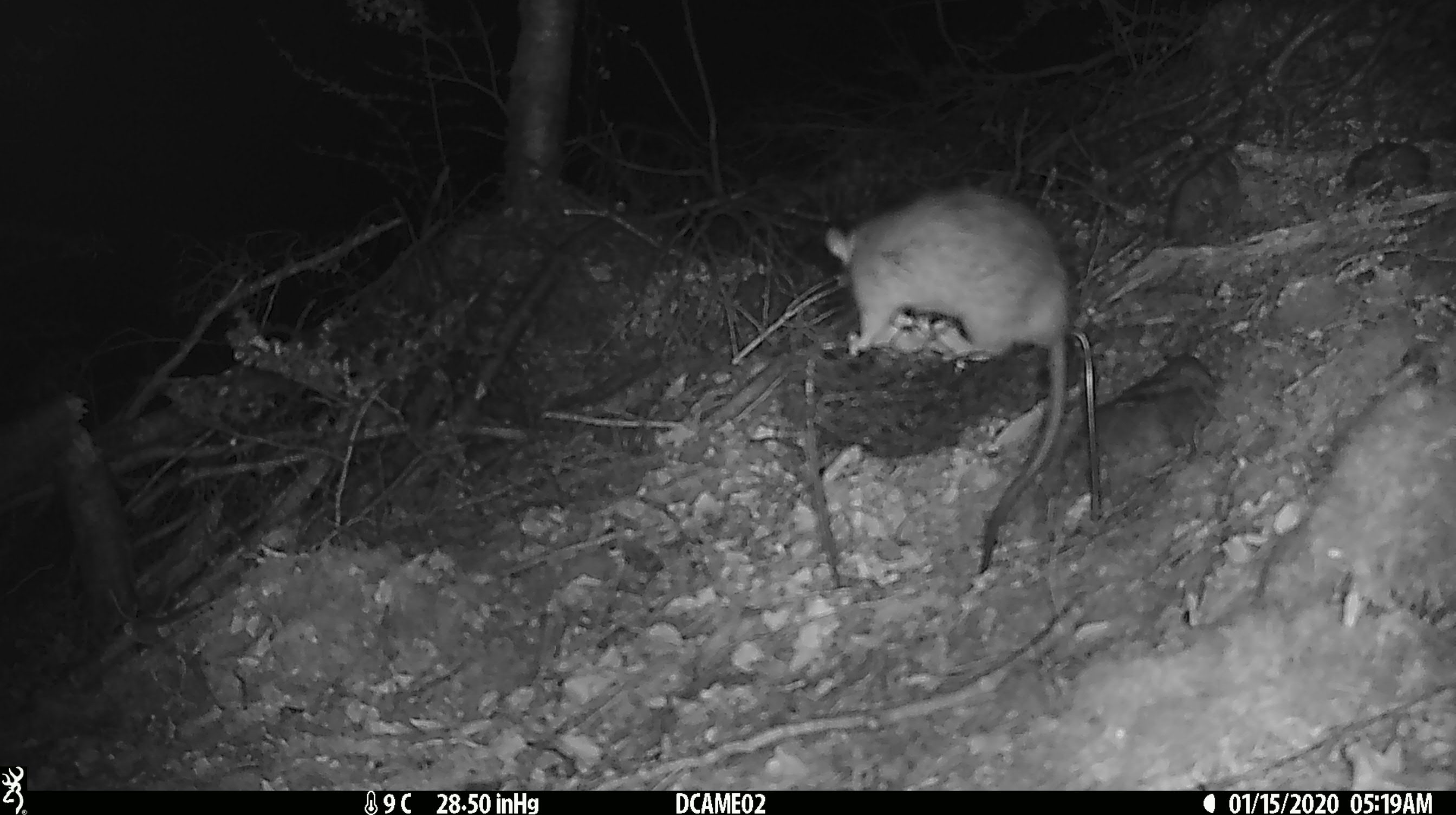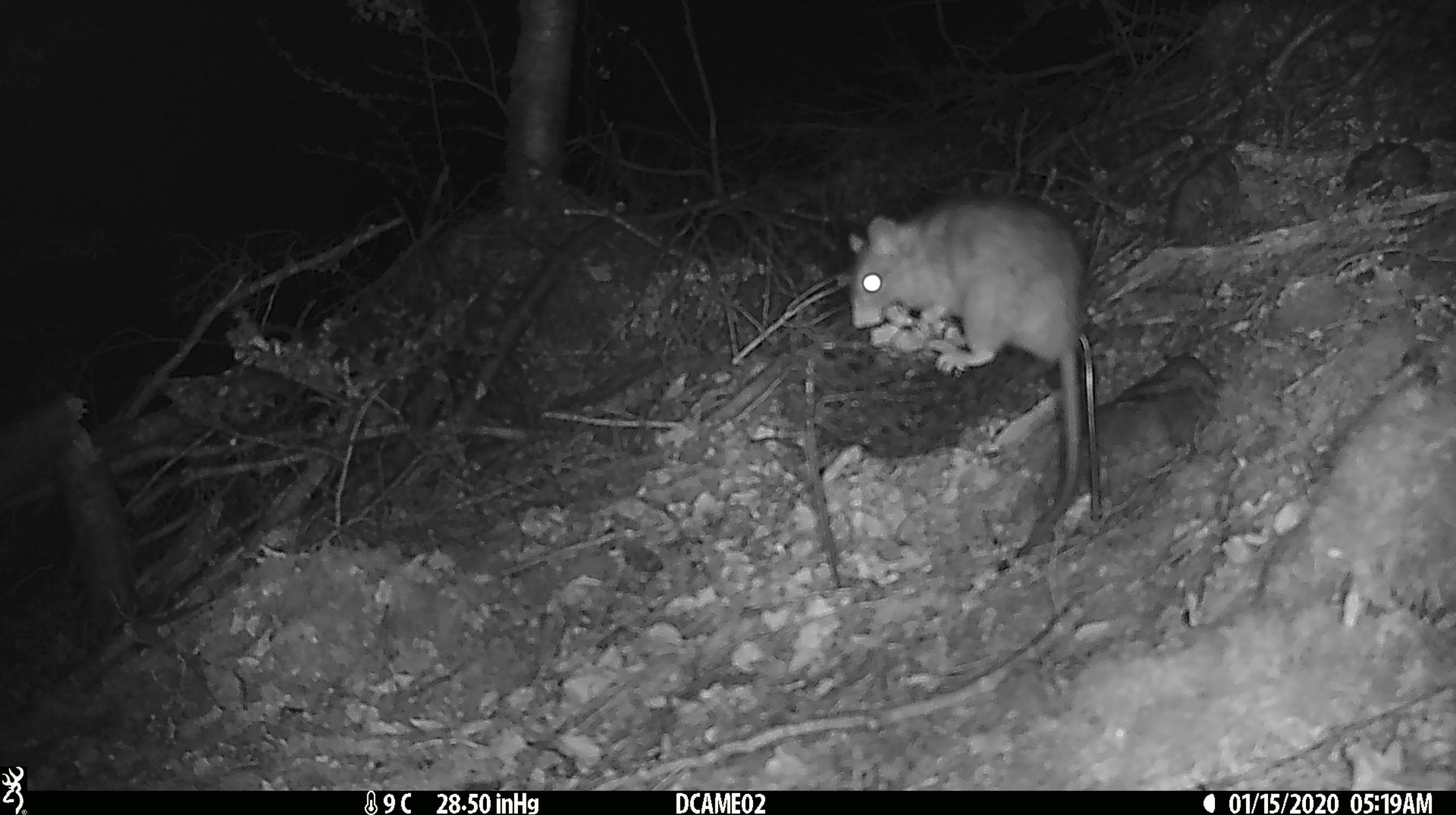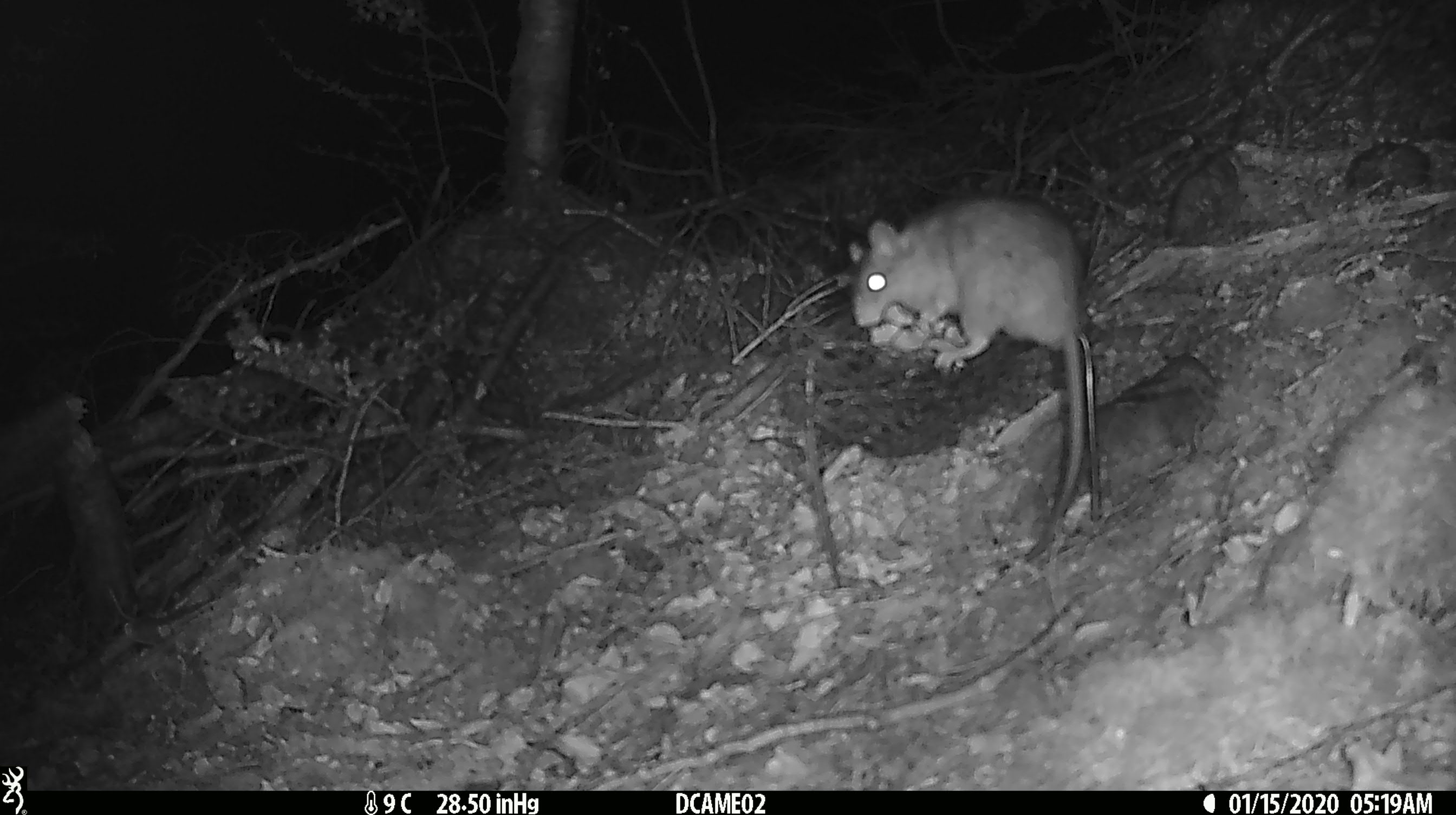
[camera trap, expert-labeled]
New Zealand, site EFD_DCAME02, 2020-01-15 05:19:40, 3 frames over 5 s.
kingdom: Animalia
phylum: Chordata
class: Mammalia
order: Rodentia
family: Muridae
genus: Rattus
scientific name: Rattus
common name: rat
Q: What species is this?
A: Rat (Rattus).